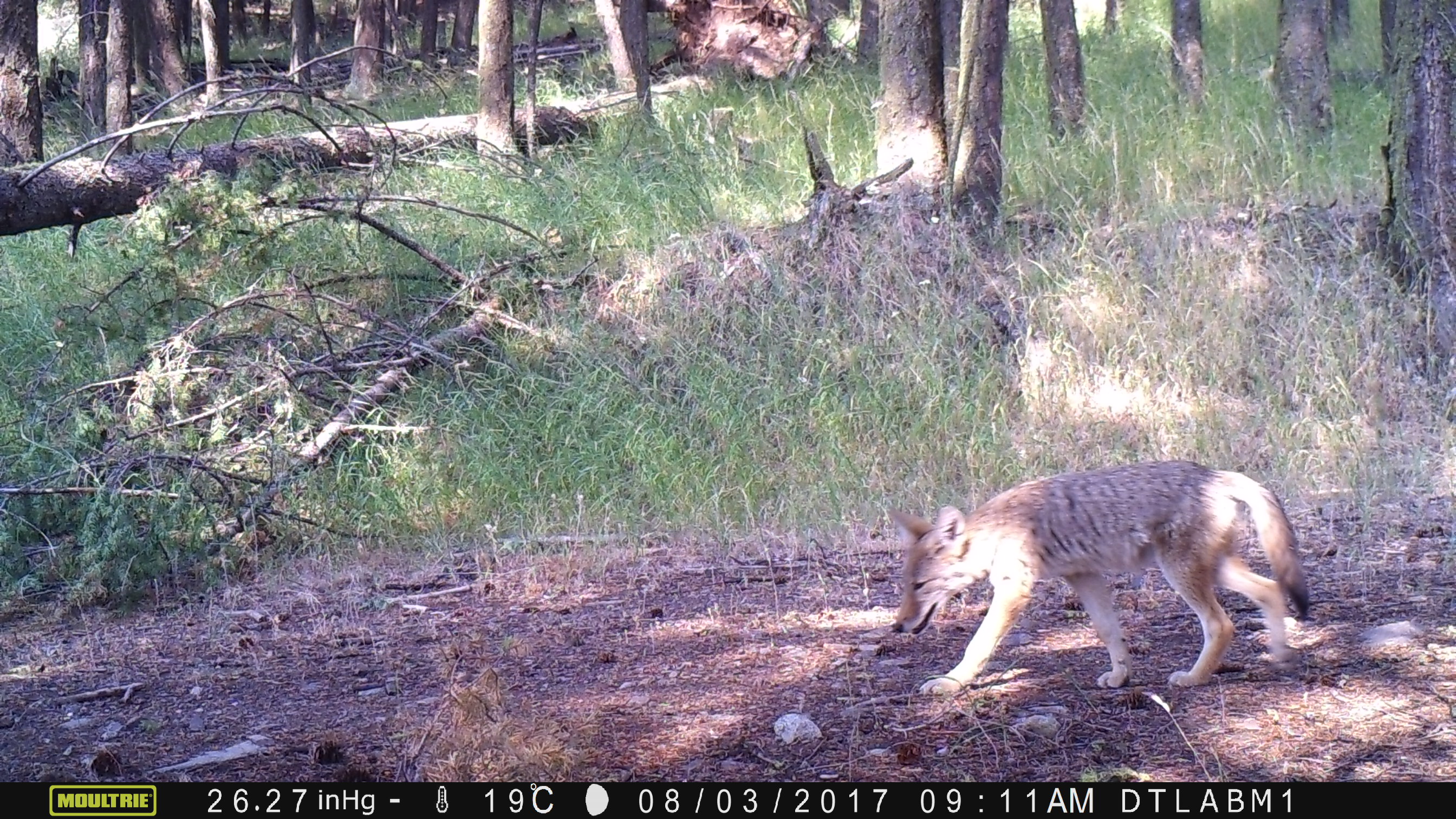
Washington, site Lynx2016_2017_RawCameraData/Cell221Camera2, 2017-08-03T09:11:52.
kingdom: Animalia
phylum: Chordata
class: Mammalia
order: Carnivora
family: Canidae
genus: Canis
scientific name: Canis latrans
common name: coyote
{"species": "Canis latrans (coyote)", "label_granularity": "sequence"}